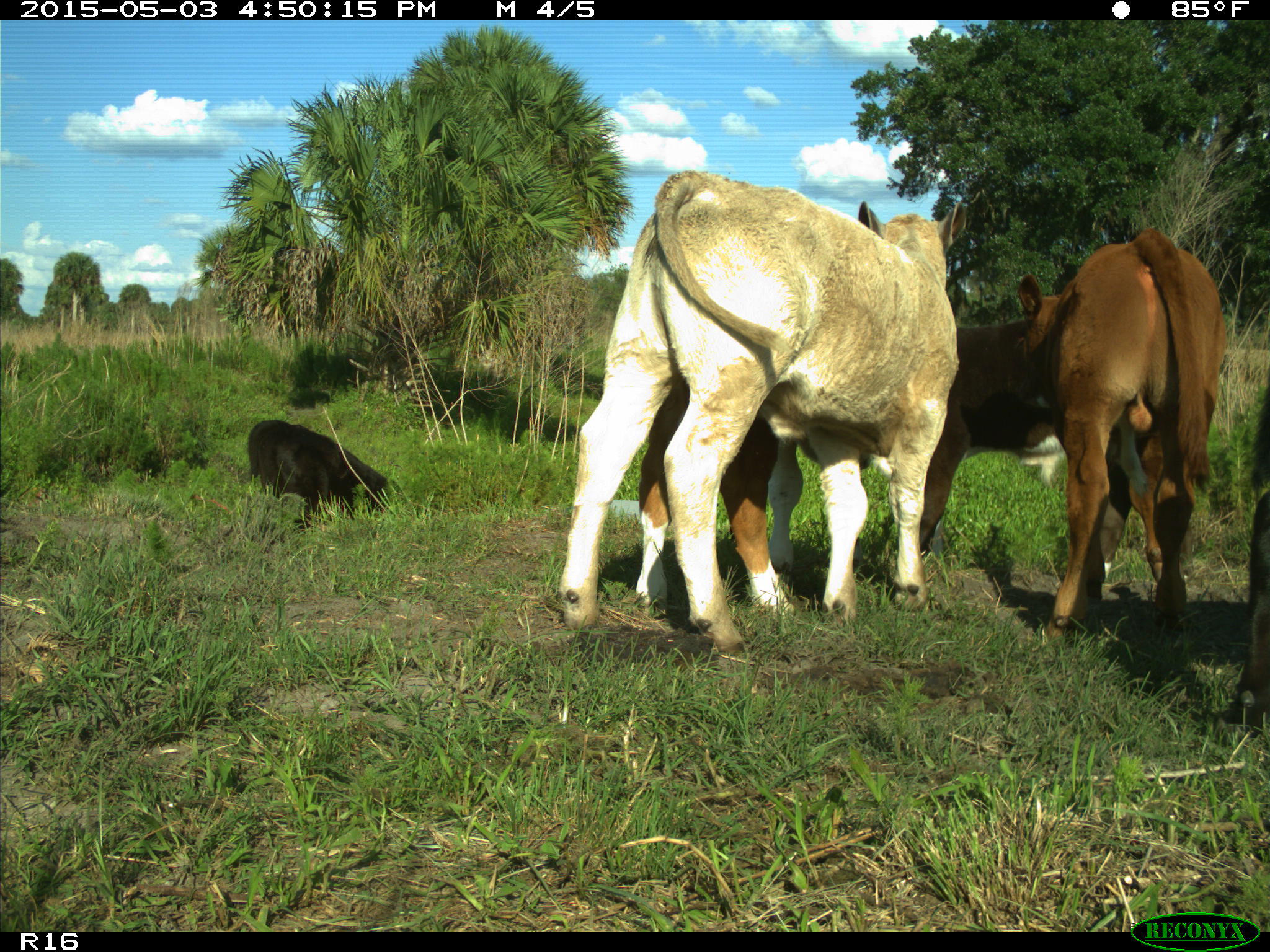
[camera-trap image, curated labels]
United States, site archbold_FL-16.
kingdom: Animalia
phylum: Chordata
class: Mammalia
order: Artiodactyla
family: Bovidae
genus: Bos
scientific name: Bos taurus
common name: domestic cow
Bos taurus (domestic cow).